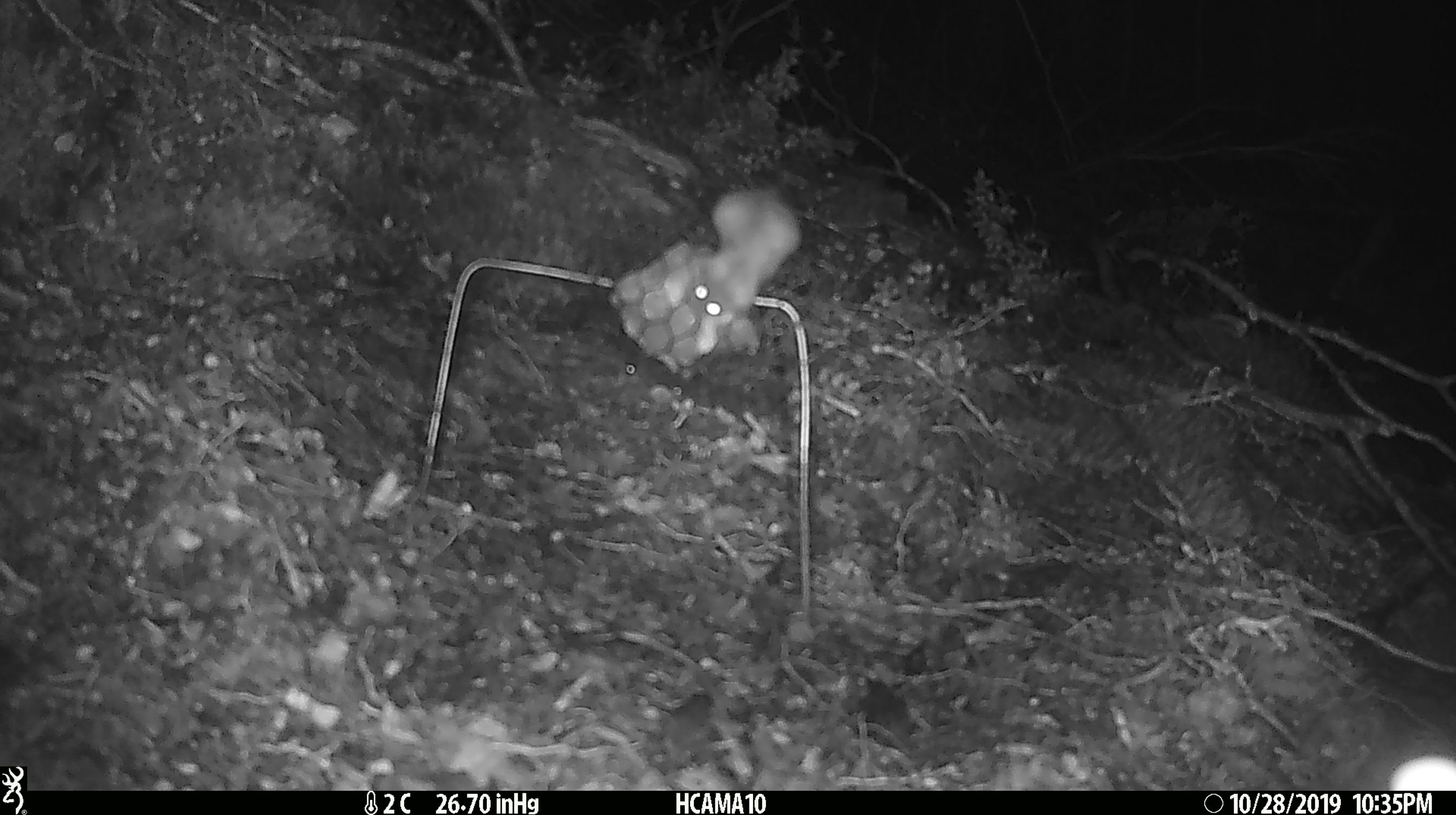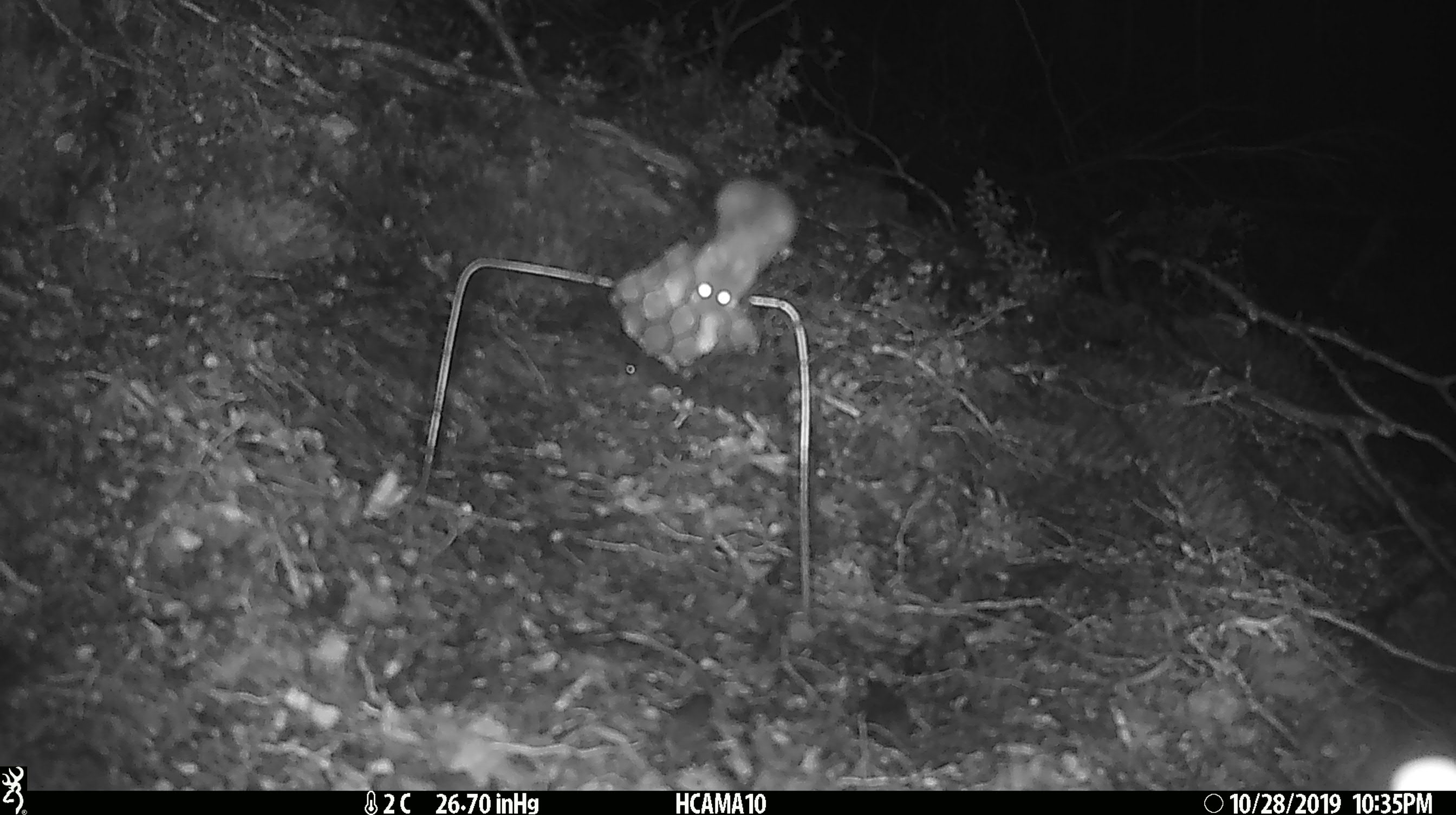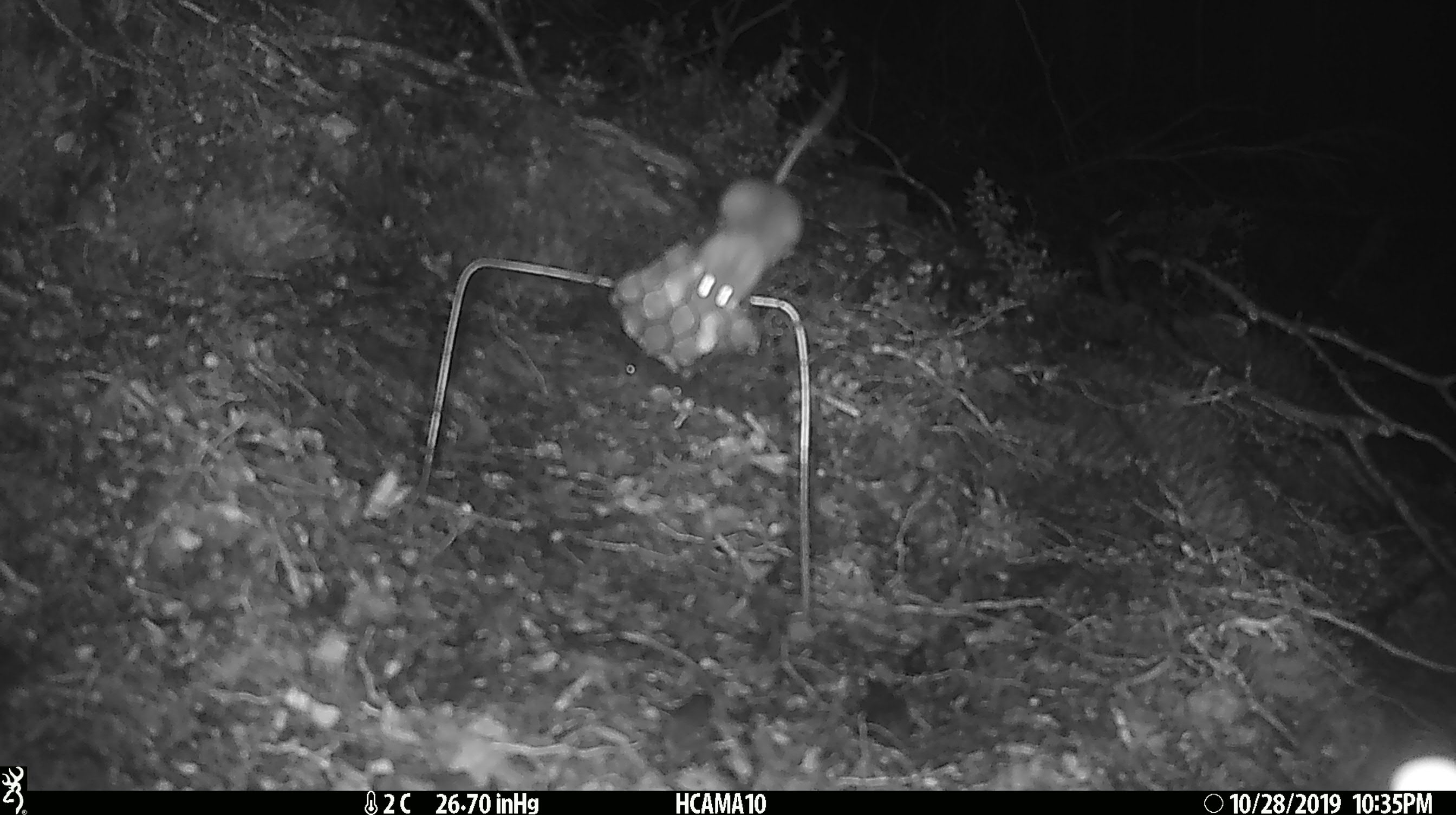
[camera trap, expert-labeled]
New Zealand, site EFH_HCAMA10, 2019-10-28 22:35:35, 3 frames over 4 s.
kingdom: Animalia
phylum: Chordata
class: Mammalia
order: Rodentia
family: Muridae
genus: Mus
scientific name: Mus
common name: mouse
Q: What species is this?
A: Mouse (Mus).